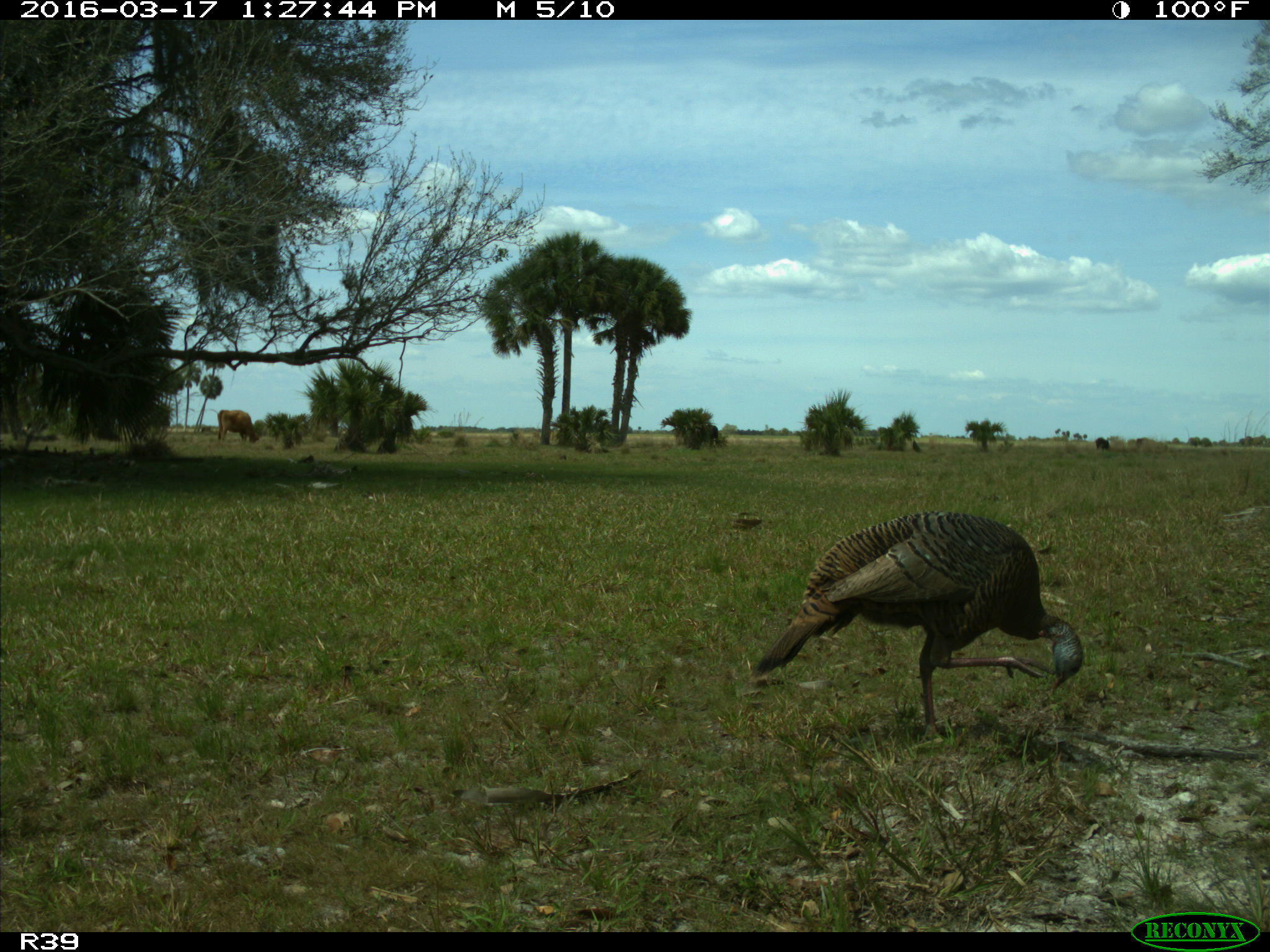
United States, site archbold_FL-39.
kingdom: Animalia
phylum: Chordata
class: Aves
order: Galliformes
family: Phasianidae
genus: Meleagris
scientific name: Meleagris gallopavo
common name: wild turkey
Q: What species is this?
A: Meleagris gallopavo (wild turkey).